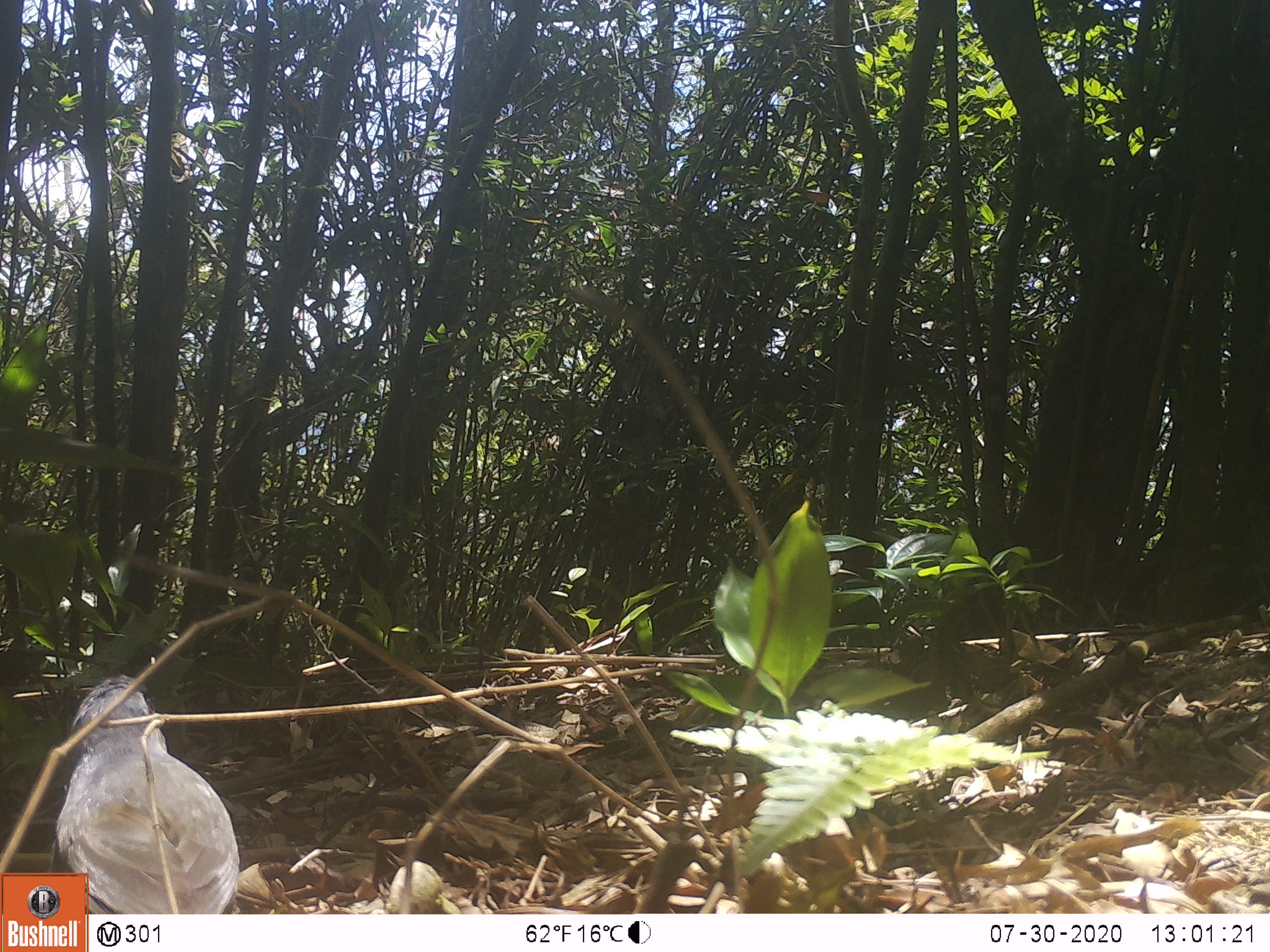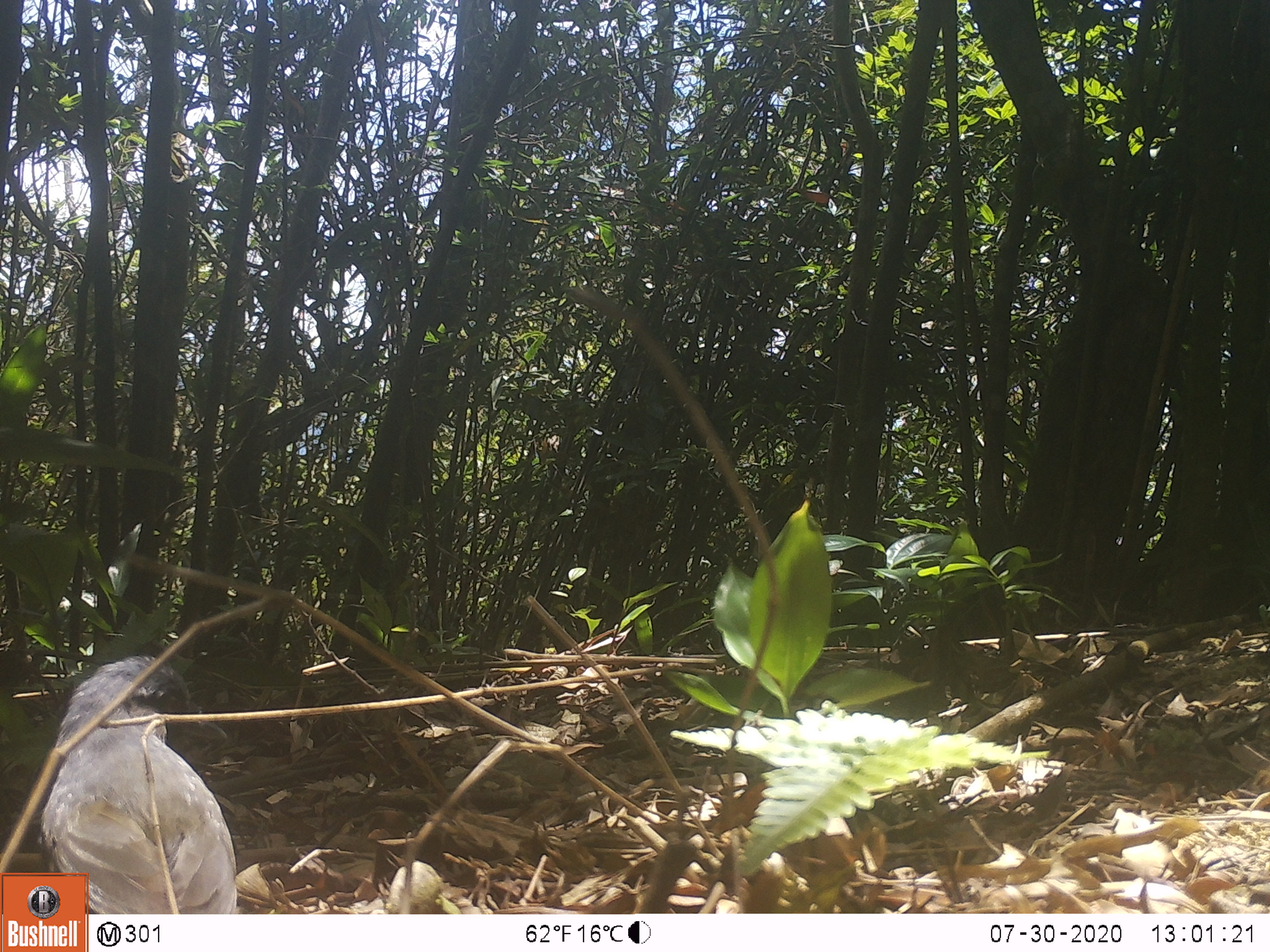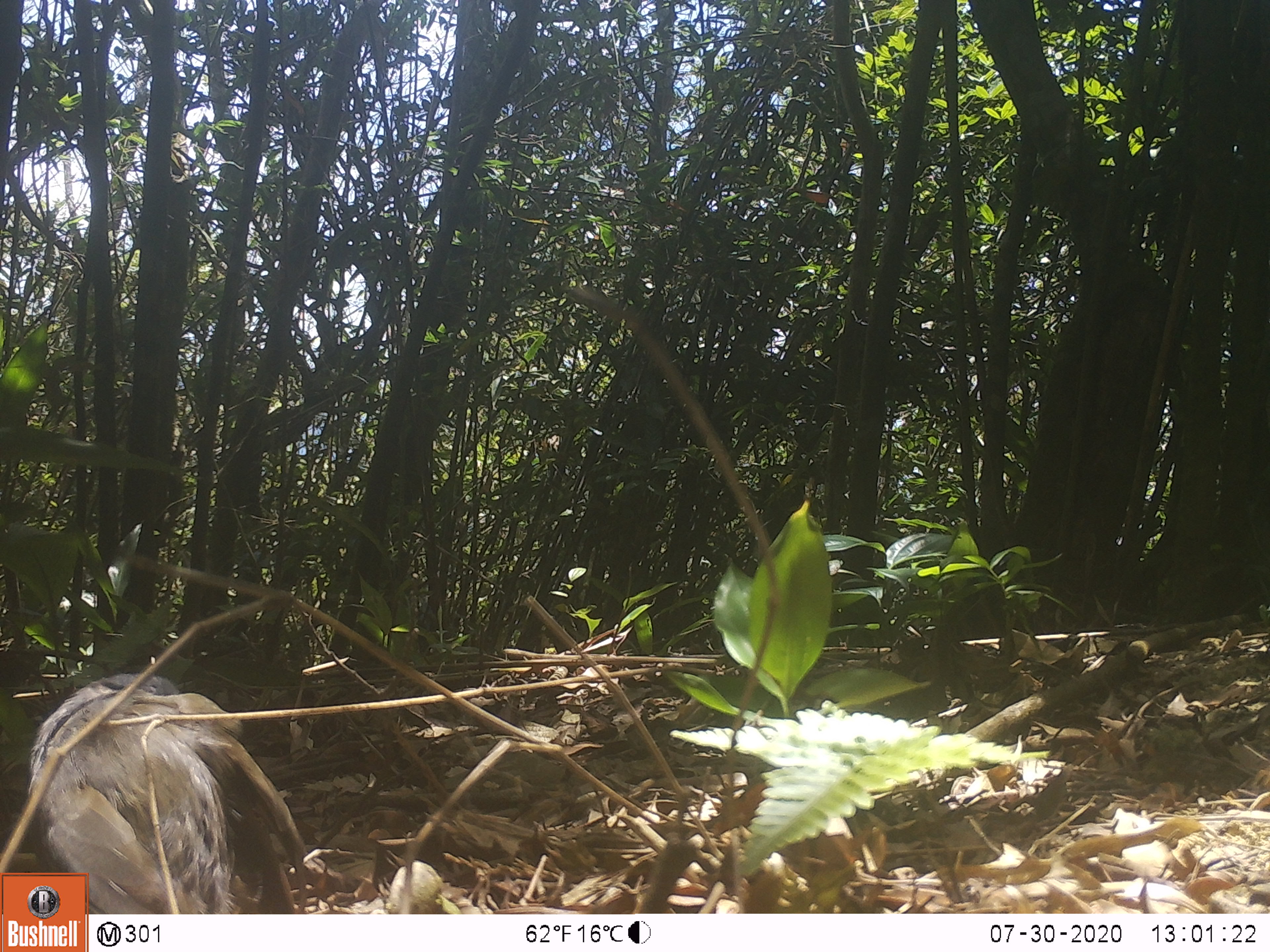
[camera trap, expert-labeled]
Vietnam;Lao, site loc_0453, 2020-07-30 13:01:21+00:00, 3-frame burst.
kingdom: Animalia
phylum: Chordata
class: Aves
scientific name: Aves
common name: bird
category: unidentified bird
Unidentified bird (bird) (Aves). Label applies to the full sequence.